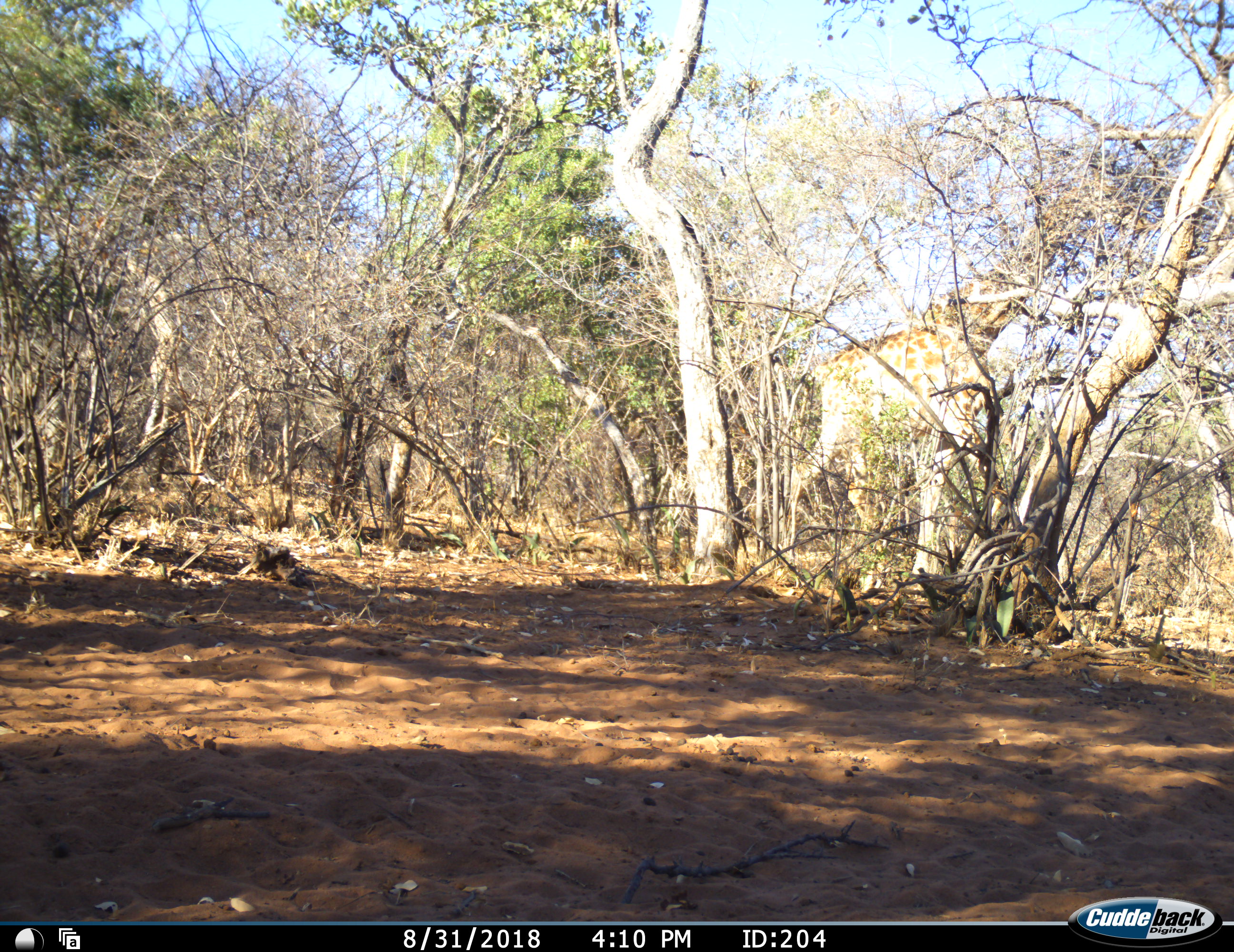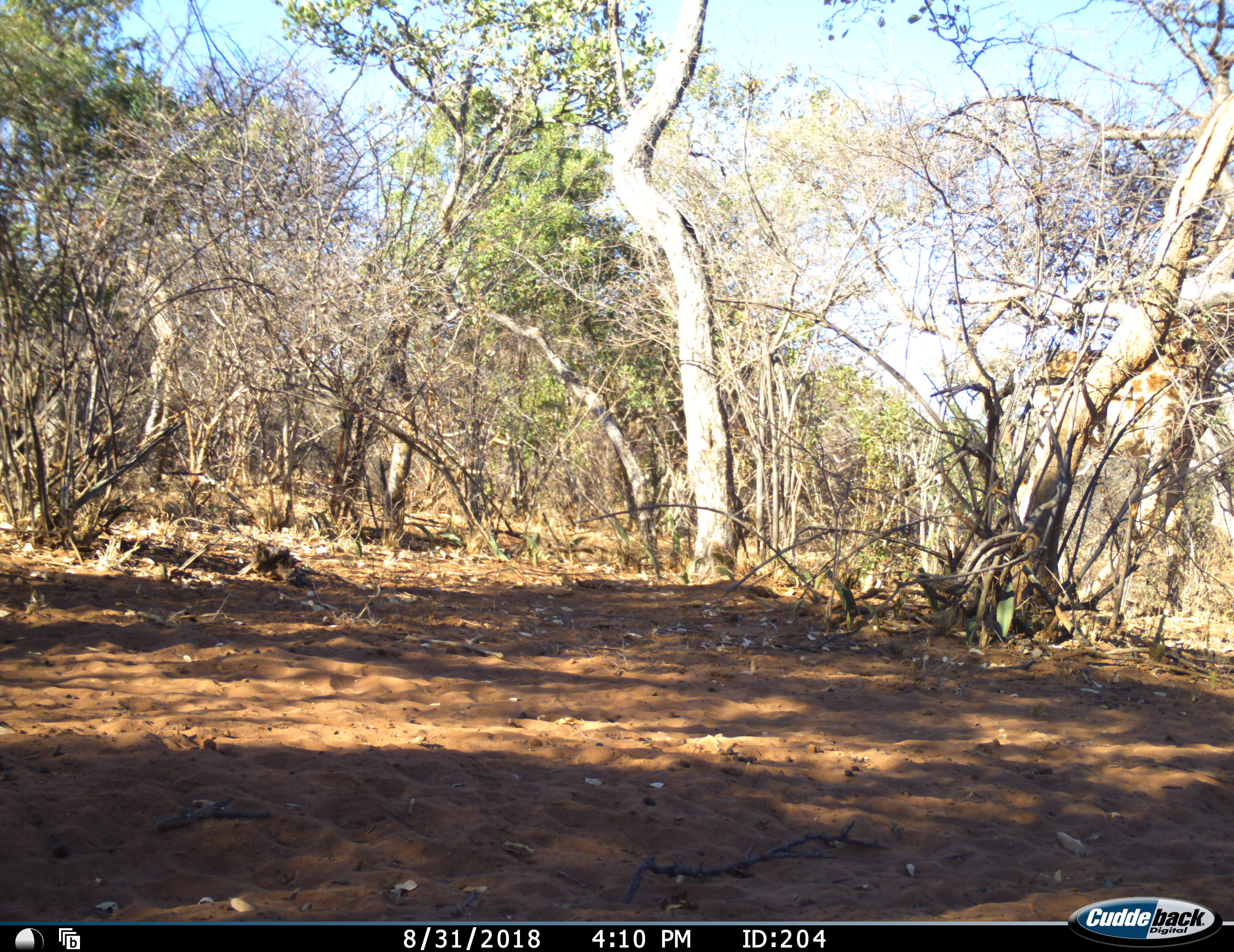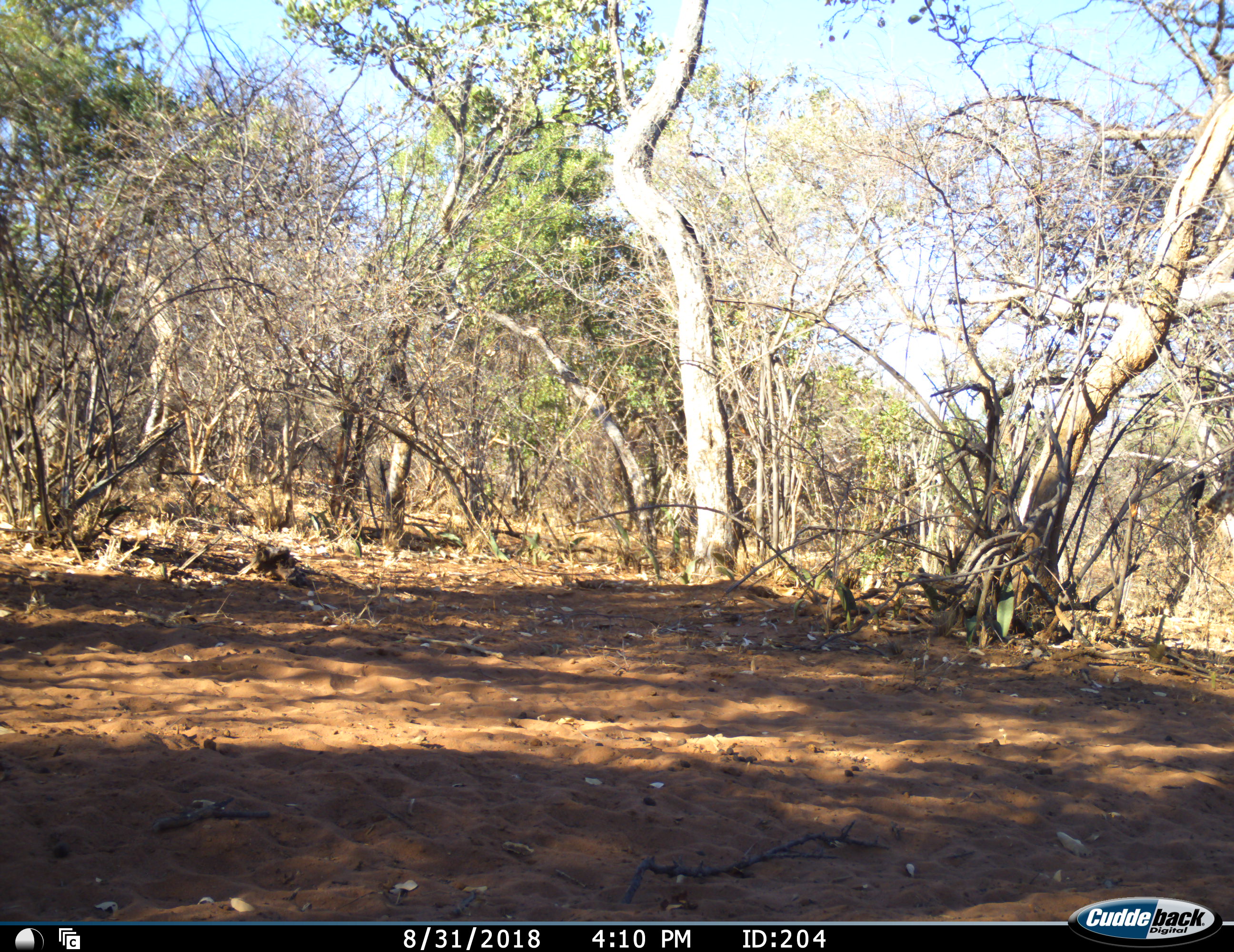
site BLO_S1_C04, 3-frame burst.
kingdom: Animalia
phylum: Chordata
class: Mammalia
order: Artiodactyla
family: Giraffidae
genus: Giraffa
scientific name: Giraffa camelopardalis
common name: giraffe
Giraffe (Giraffa camelopardalis), count 1. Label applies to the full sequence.